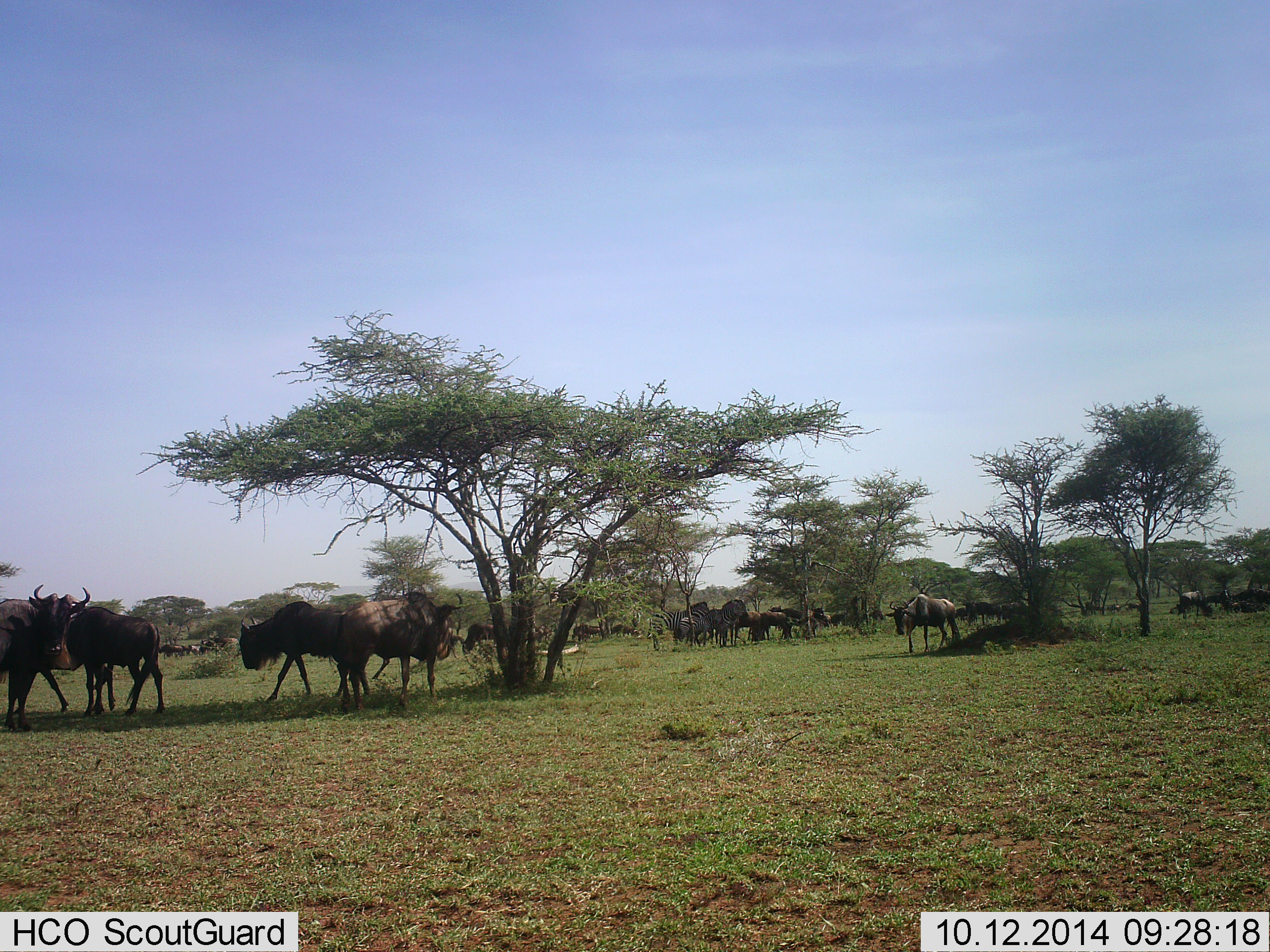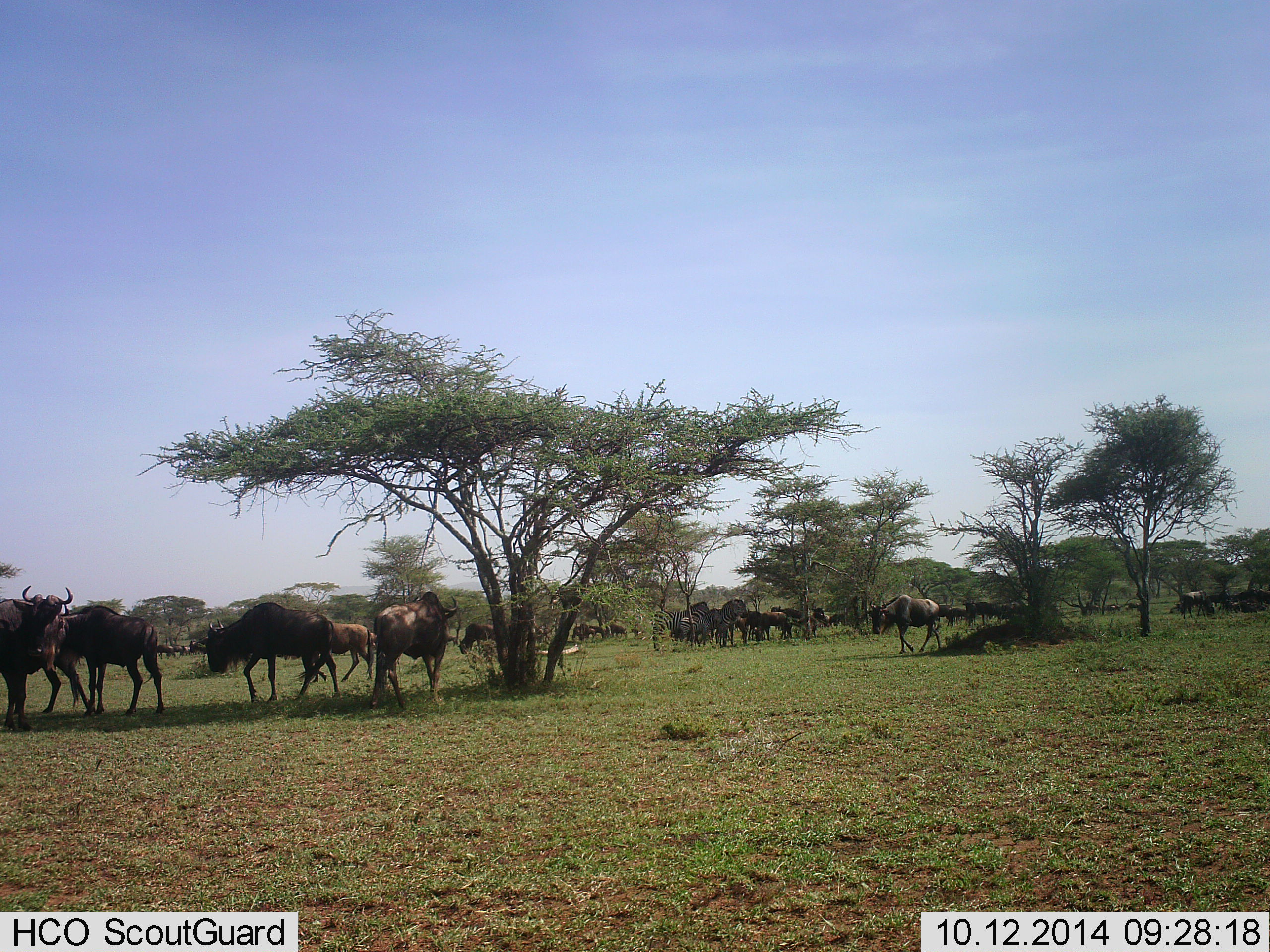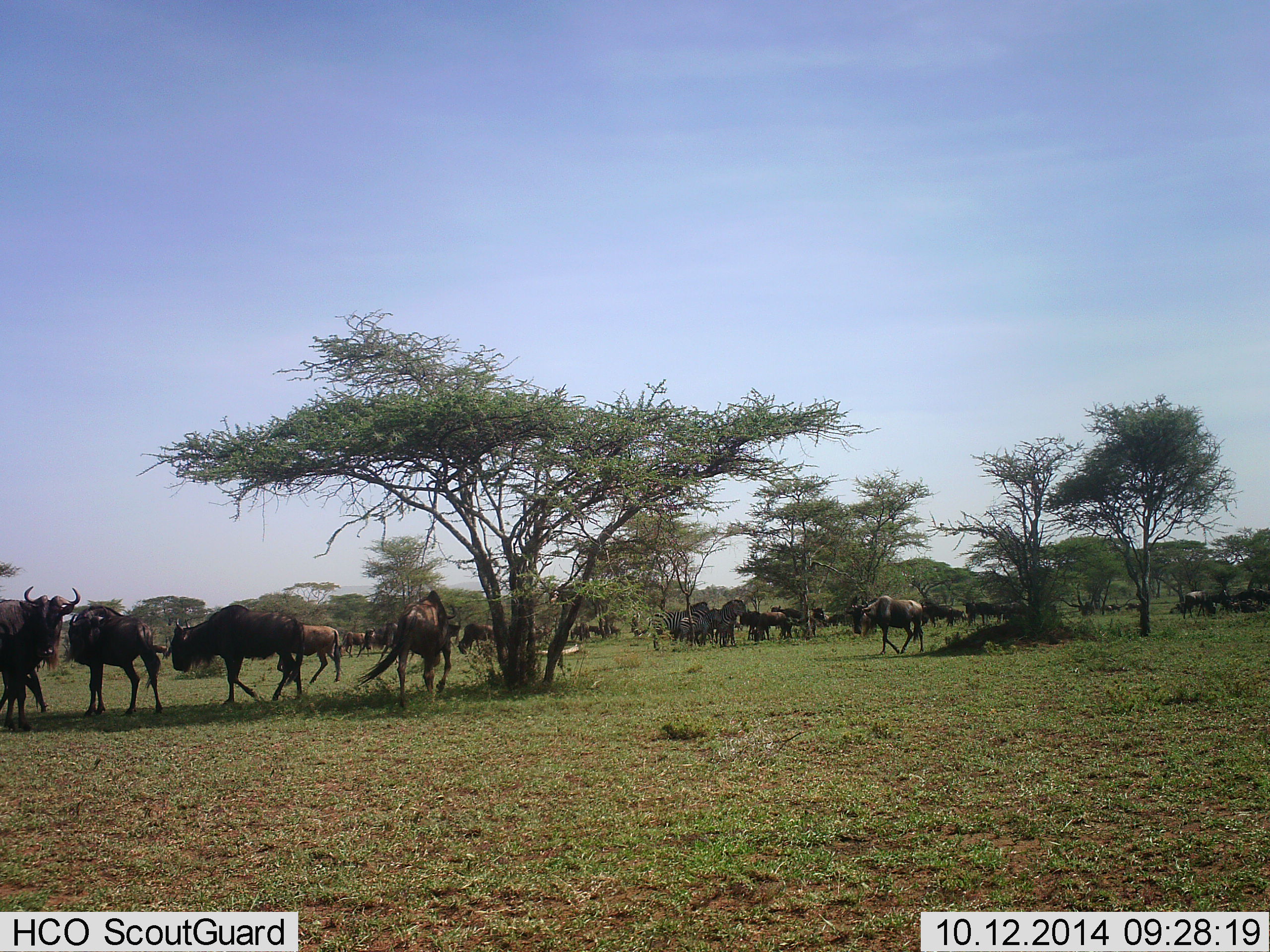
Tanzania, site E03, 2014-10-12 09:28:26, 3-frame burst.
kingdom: Animalia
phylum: Chordata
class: Mammalia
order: Artiodactyla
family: Bovidae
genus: Connochaetes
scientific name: Connochaetes taurinus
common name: blue wildebeest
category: wildebeest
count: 11-50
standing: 70%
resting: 10%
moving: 100%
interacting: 0%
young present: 10%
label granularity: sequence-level